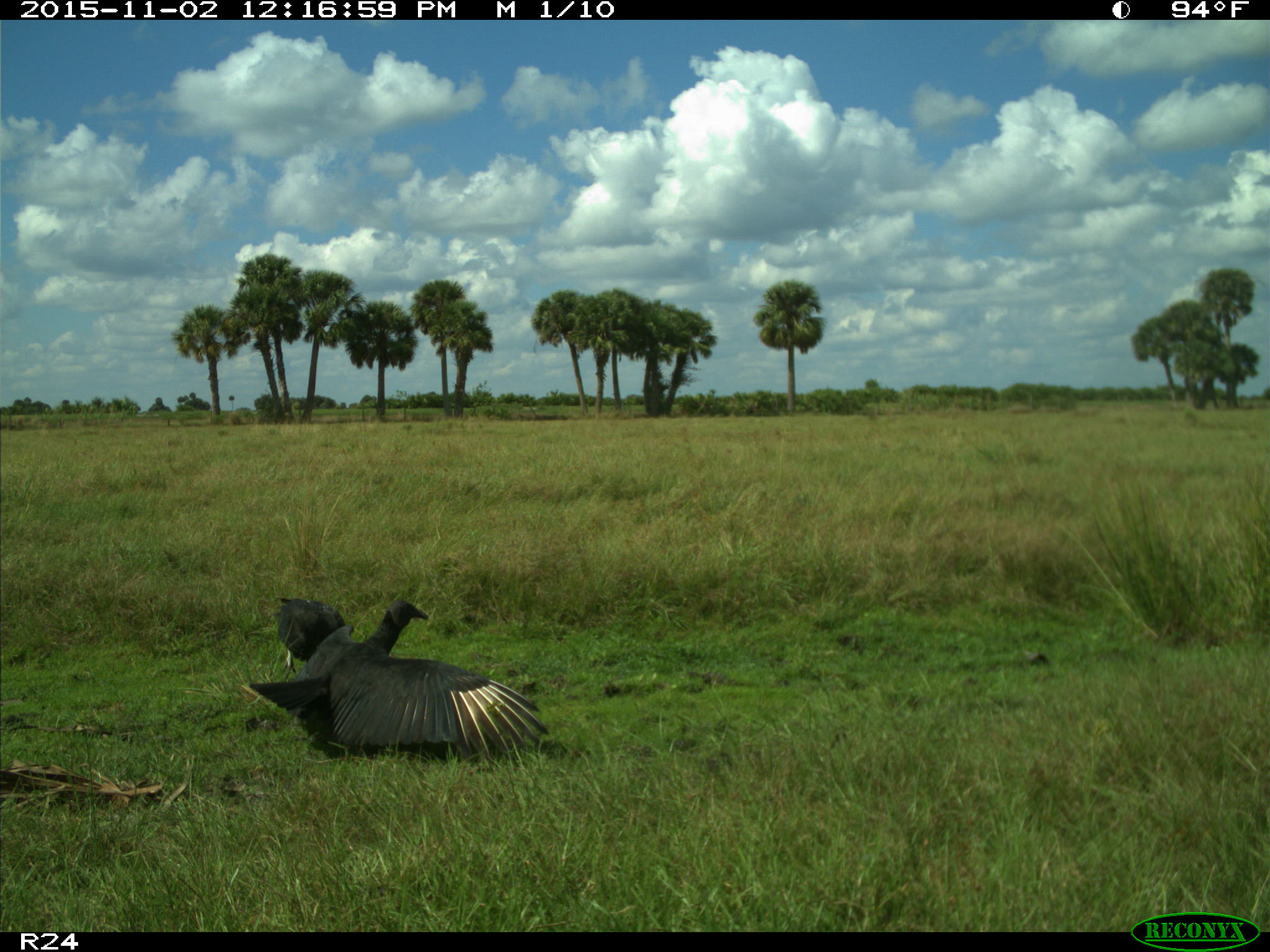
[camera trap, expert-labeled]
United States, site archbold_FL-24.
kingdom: Animalia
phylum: Chordata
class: Aves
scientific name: Aves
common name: birds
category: unidentified bird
Unidentified bird (birds) (Aves).